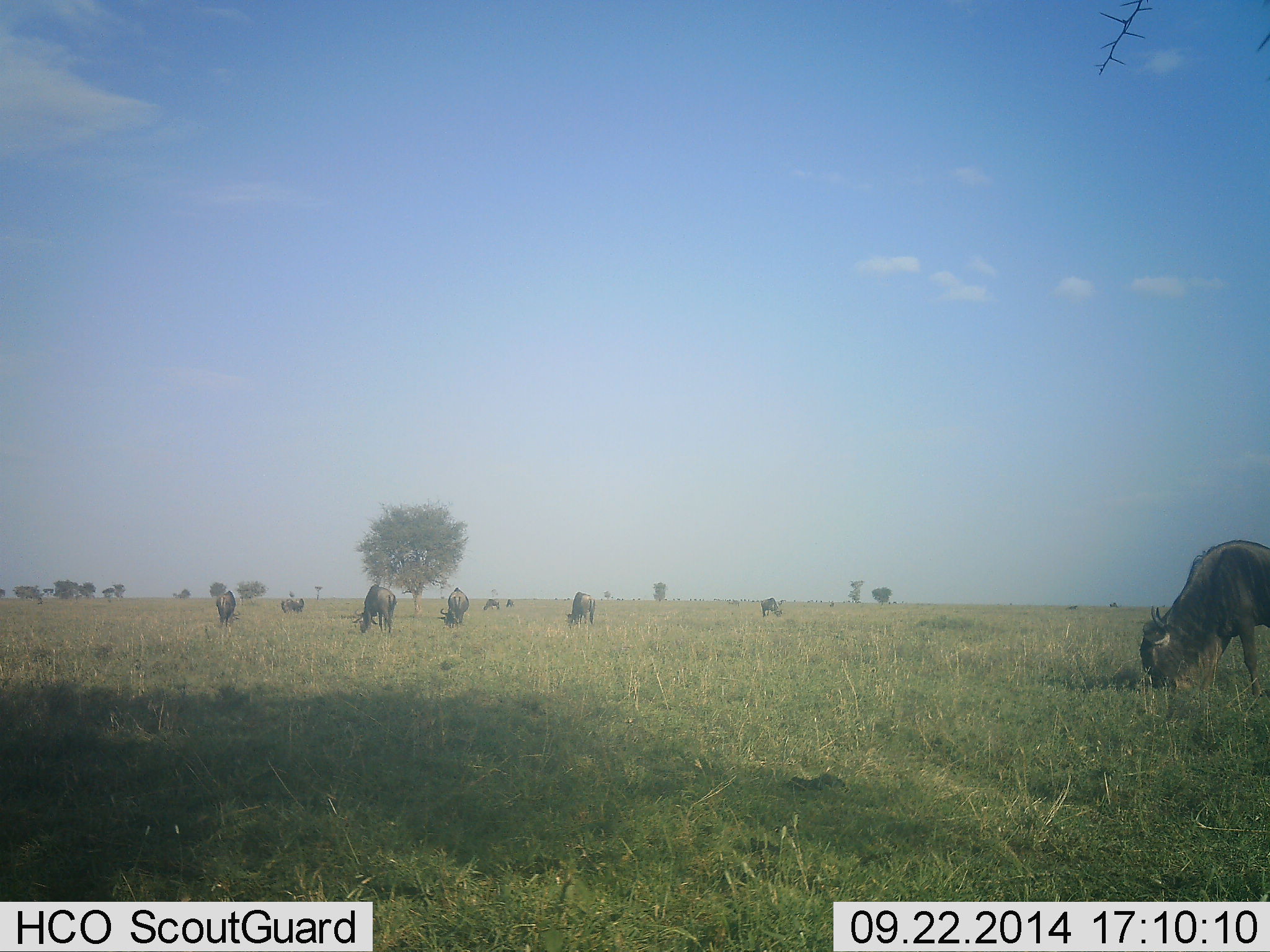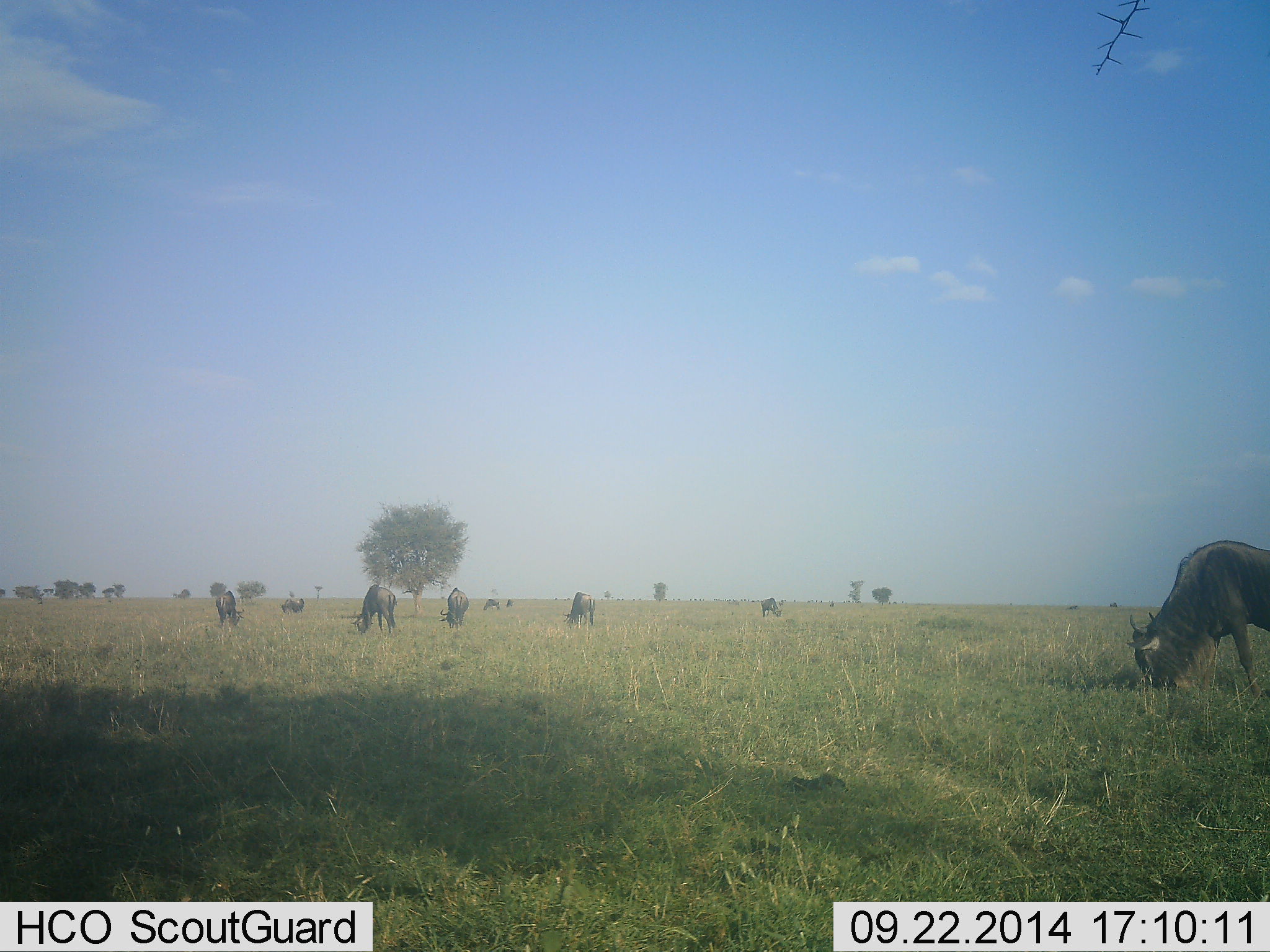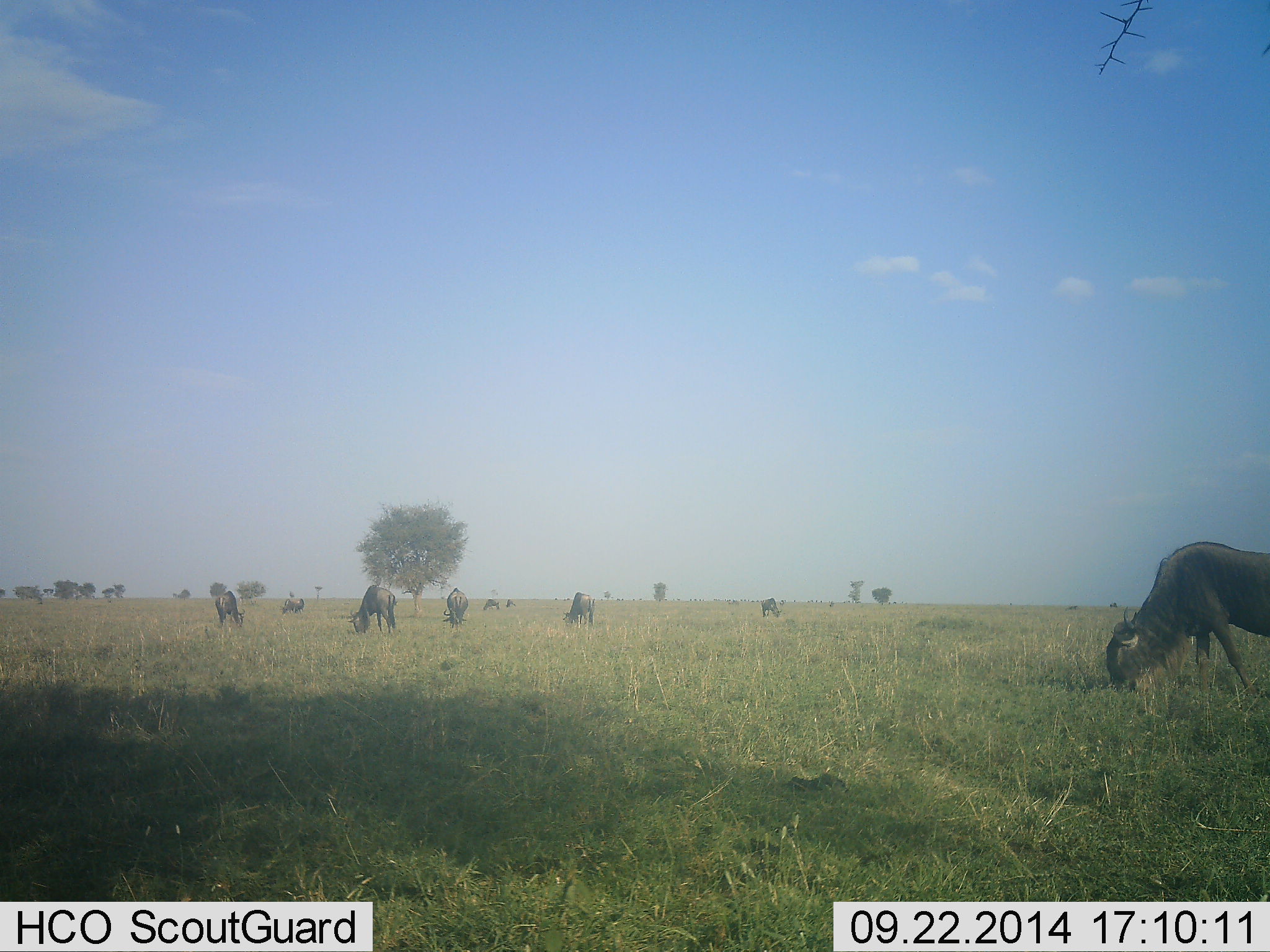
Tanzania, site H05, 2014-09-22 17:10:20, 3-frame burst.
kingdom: Animalia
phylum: Chordata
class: Mammalia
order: Artiodactyla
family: Bovidae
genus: Connochaetes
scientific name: Connochaetes taurinus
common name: blue wildebeest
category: wildebeest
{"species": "wildebeest (blue wildebeest) (Connochaetes taurinus)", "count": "10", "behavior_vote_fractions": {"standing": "60%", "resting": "0%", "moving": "30%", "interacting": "0%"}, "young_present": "0%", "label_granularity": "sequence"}